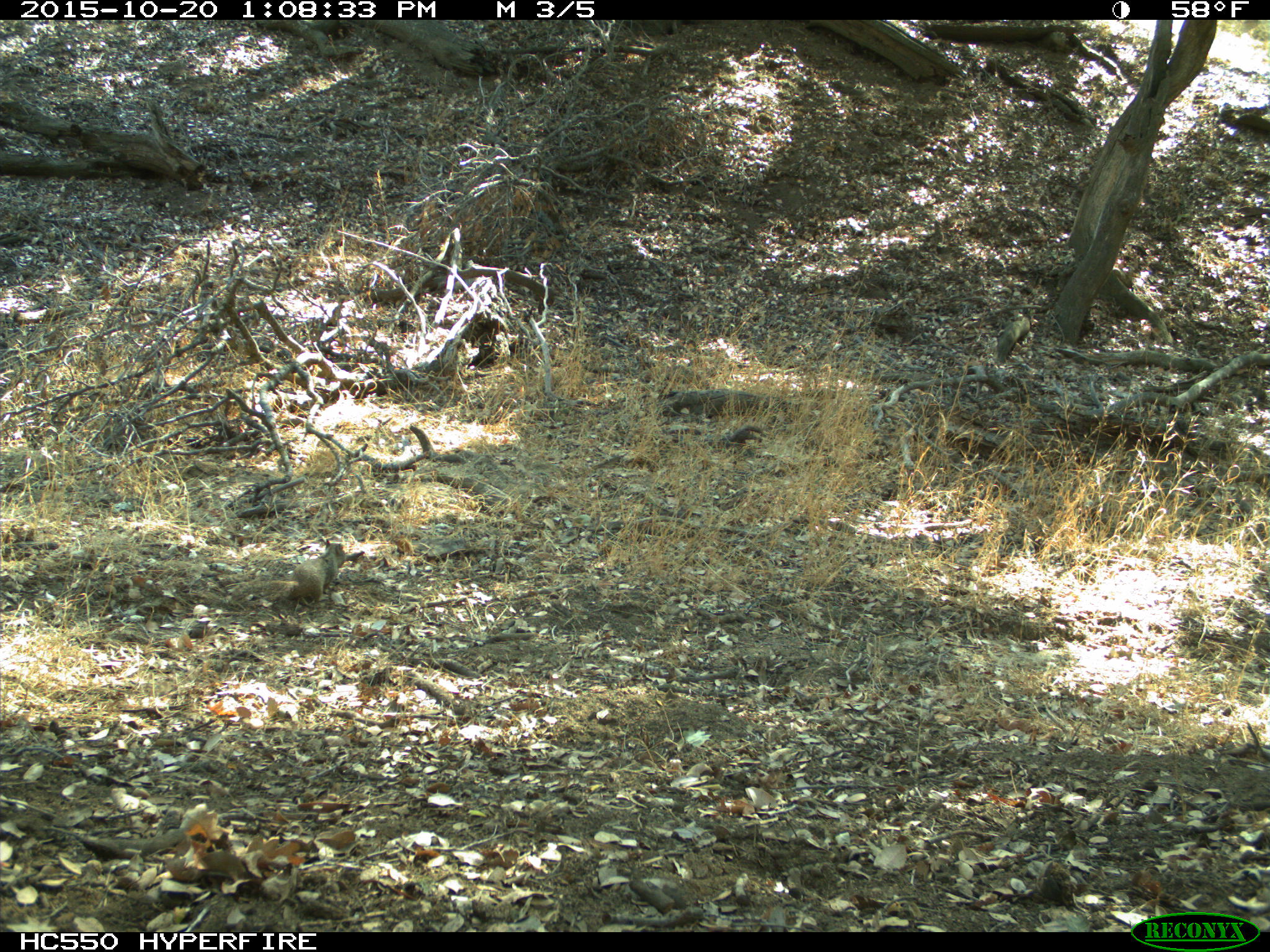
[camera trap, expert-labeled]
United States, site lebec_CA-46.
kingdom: Animalia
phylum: Chordata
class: Mammalia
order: Rodentia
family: Sciuridae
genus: Otospermophilus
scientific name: Otospermophilus beecheyi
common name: california ground squirrel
Otospermophilus beecheyi (california ground squirrel).